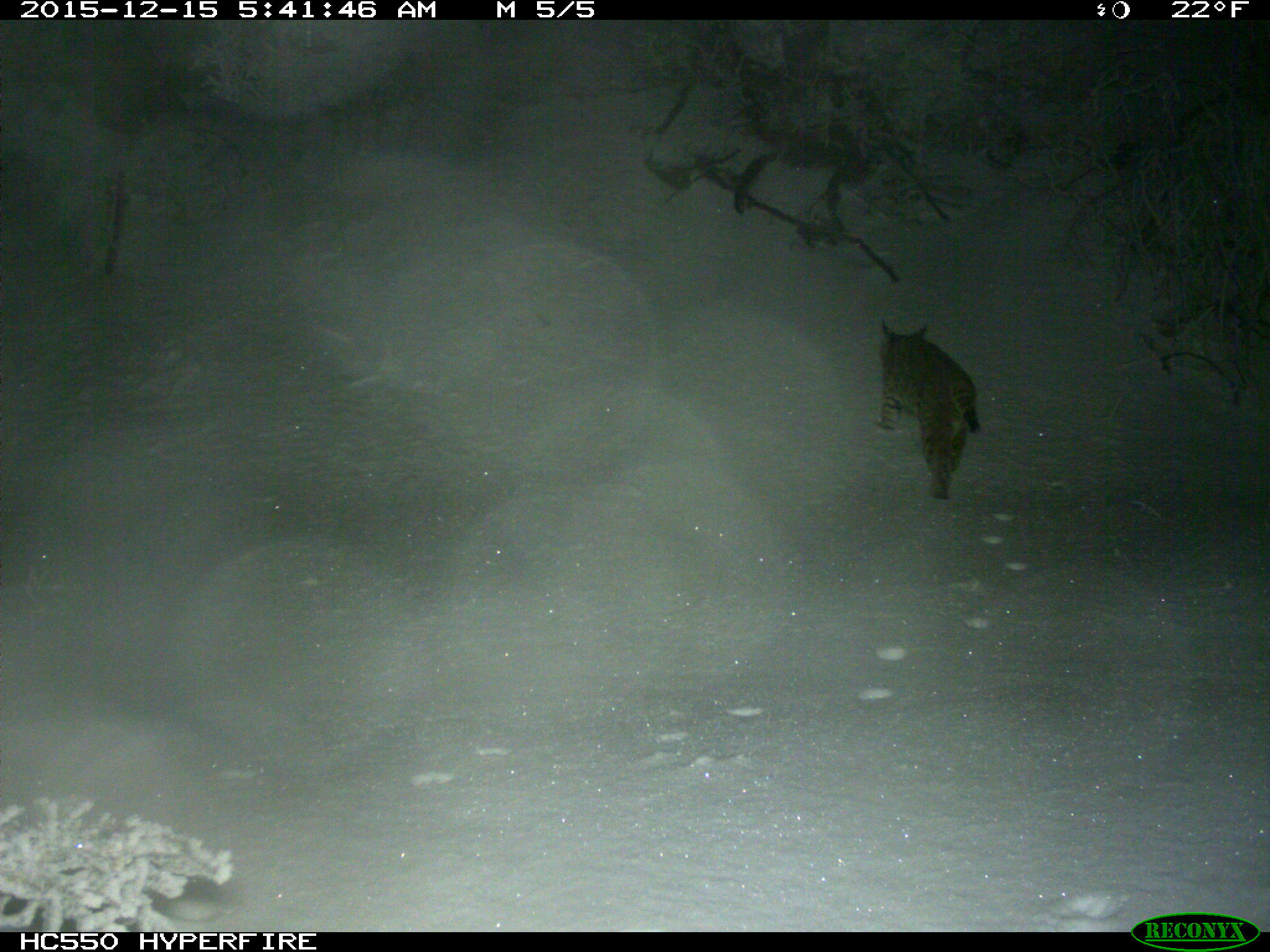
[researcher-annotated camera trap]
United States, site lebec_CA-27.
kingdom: Animalia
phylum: Chordata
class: Mammalia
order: Carnivora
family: Felidae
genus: Lynx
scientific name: Lynx rufus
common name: bobcat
Lynx rufus (bobcat).